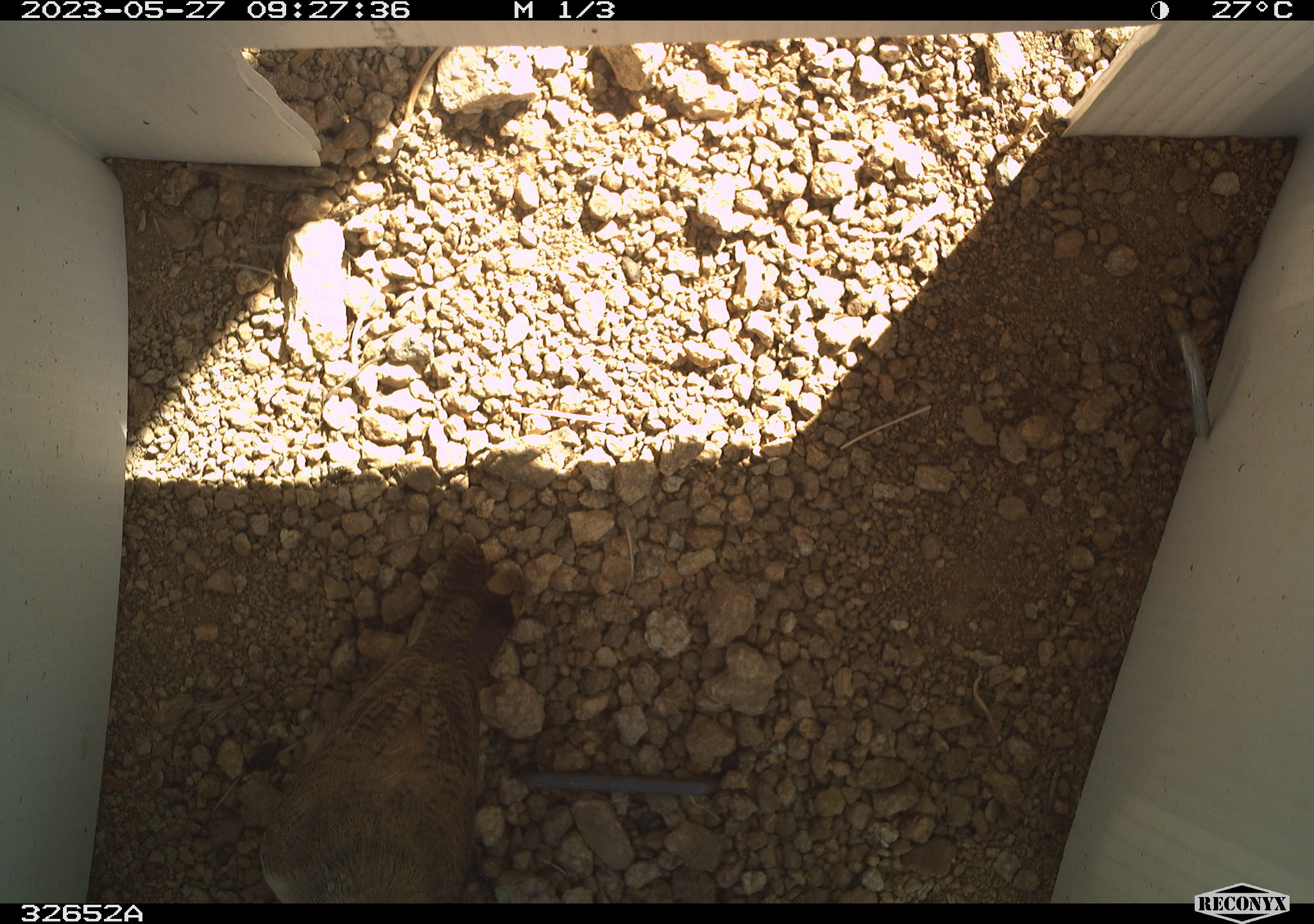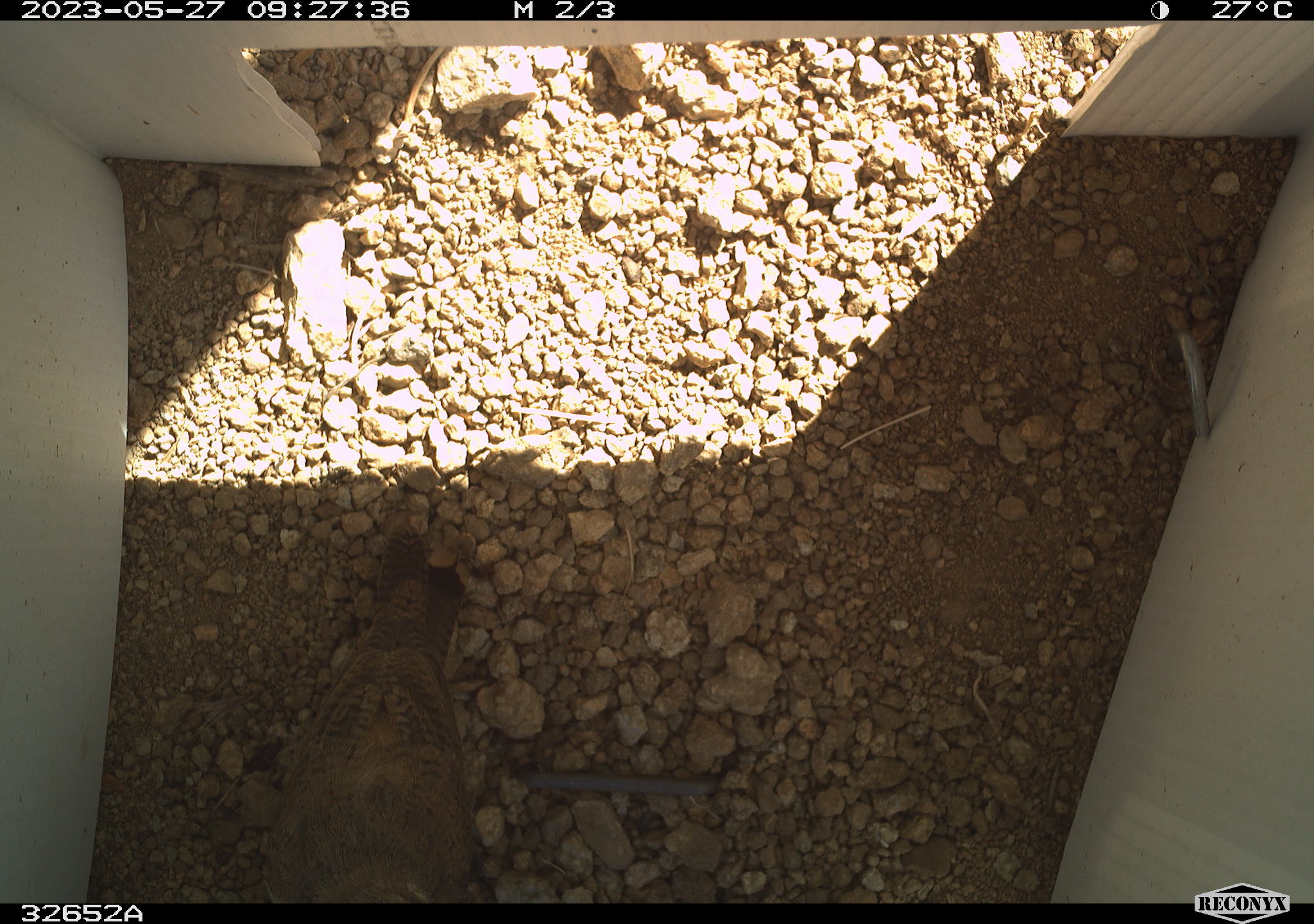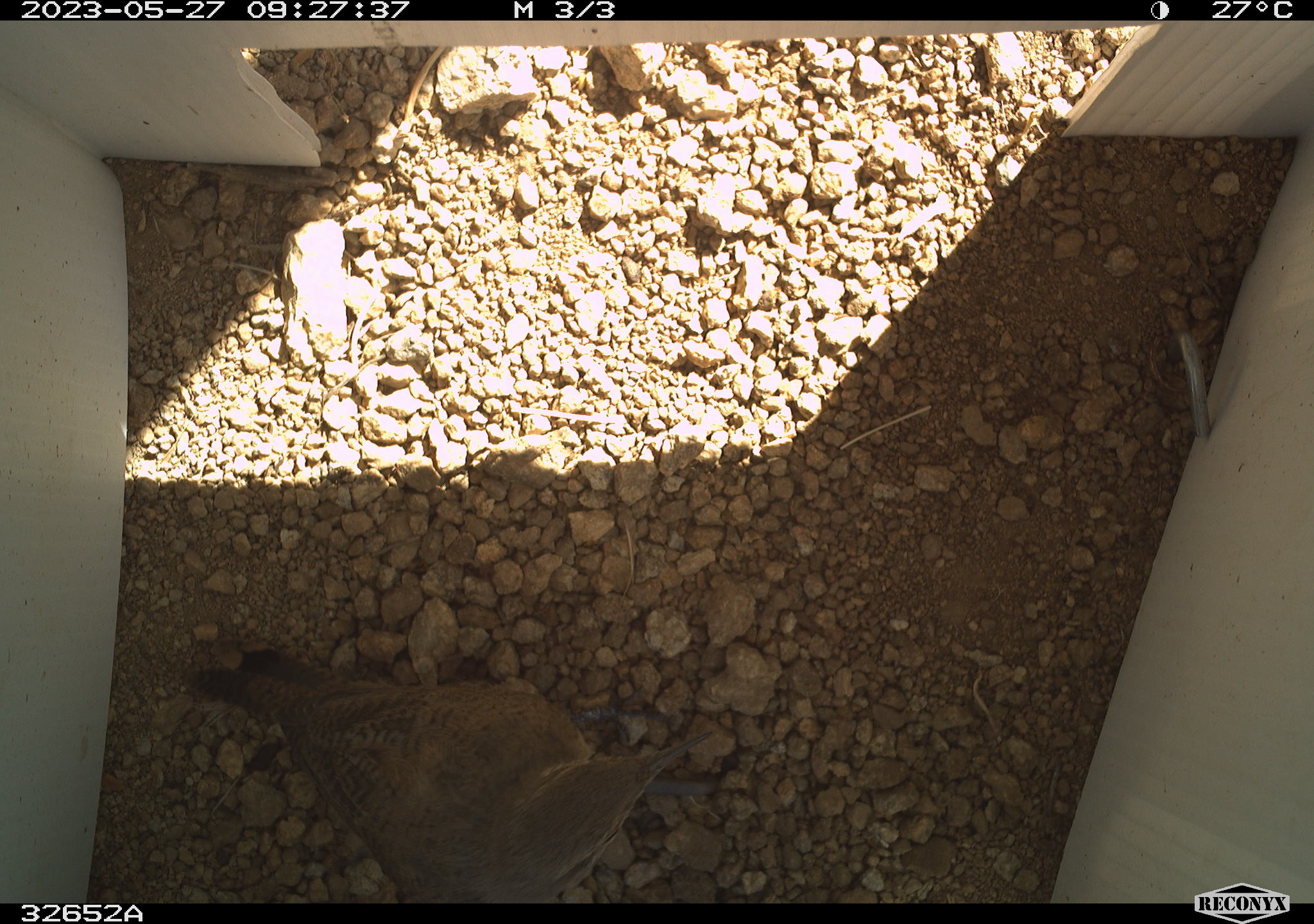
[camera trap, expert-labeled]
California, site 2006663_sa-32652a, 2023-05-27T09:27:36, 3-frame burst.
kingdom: Animalia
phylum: Chordata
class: Aves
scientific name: Aves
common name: bird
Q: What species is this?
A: Bird (Aves).